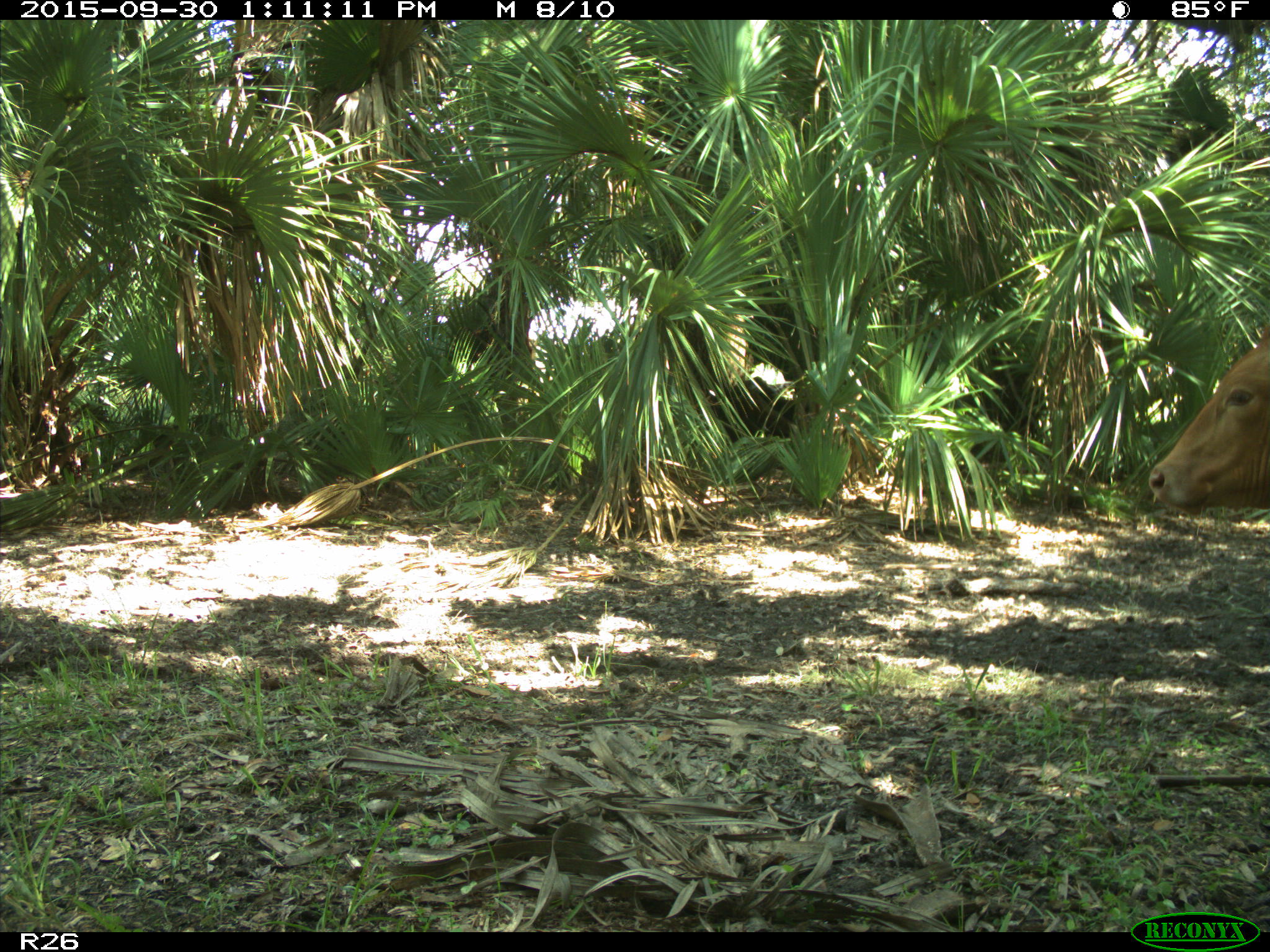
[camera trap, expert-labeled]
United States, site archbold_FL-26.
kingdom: Animalia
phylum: Chordata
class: Mammalia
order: Artiodactyla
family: Bovidae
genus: Bos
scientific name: Bos taurus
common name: domestic cow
Bos taurus (domestic cow).